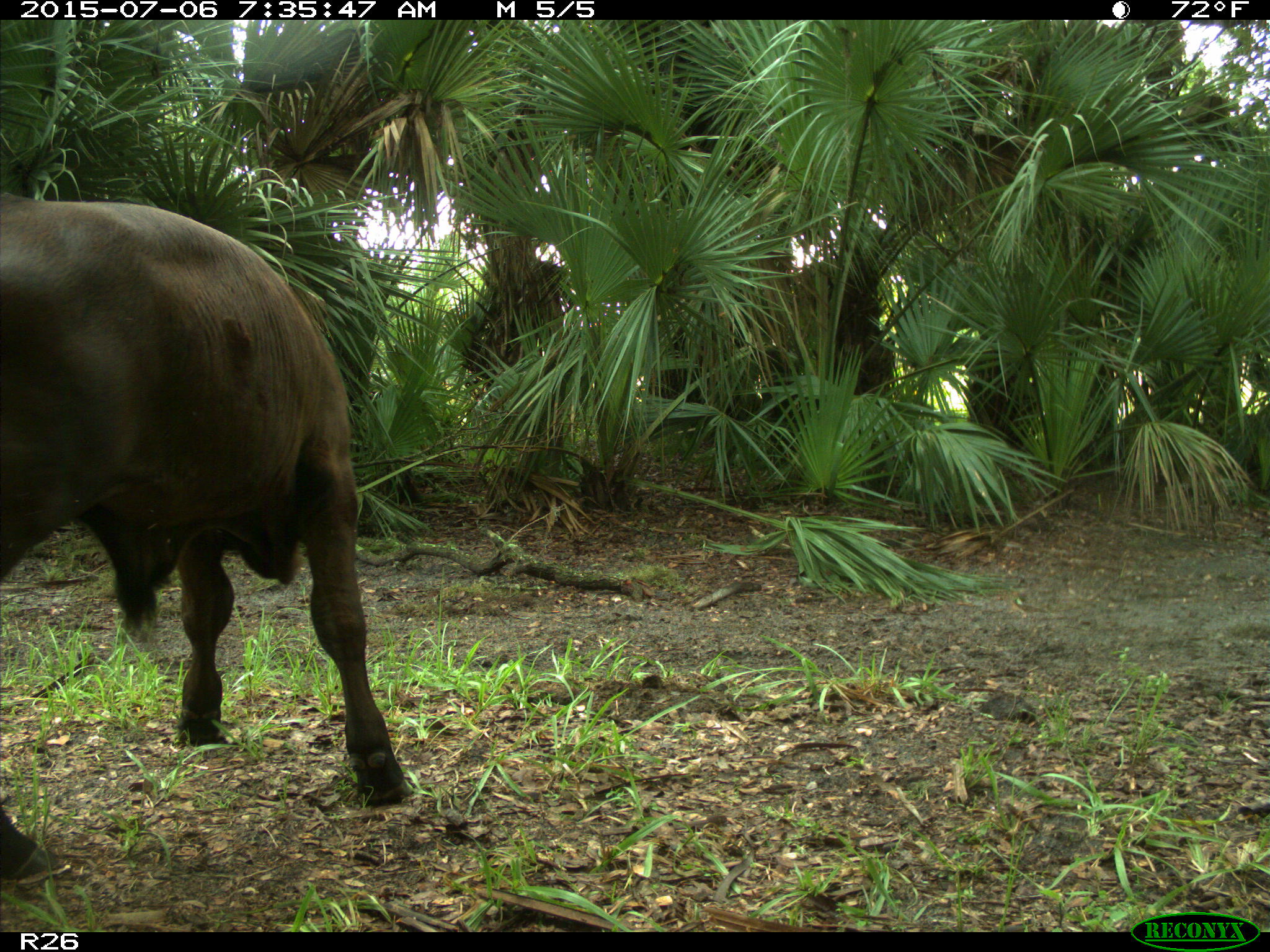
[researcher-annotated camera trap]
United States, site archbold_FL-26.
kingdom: Animalia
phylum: Chordata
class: Mammalia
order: Artiodactyla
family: Bovidae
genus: Bos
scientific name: Bos taurus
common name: domestic cow